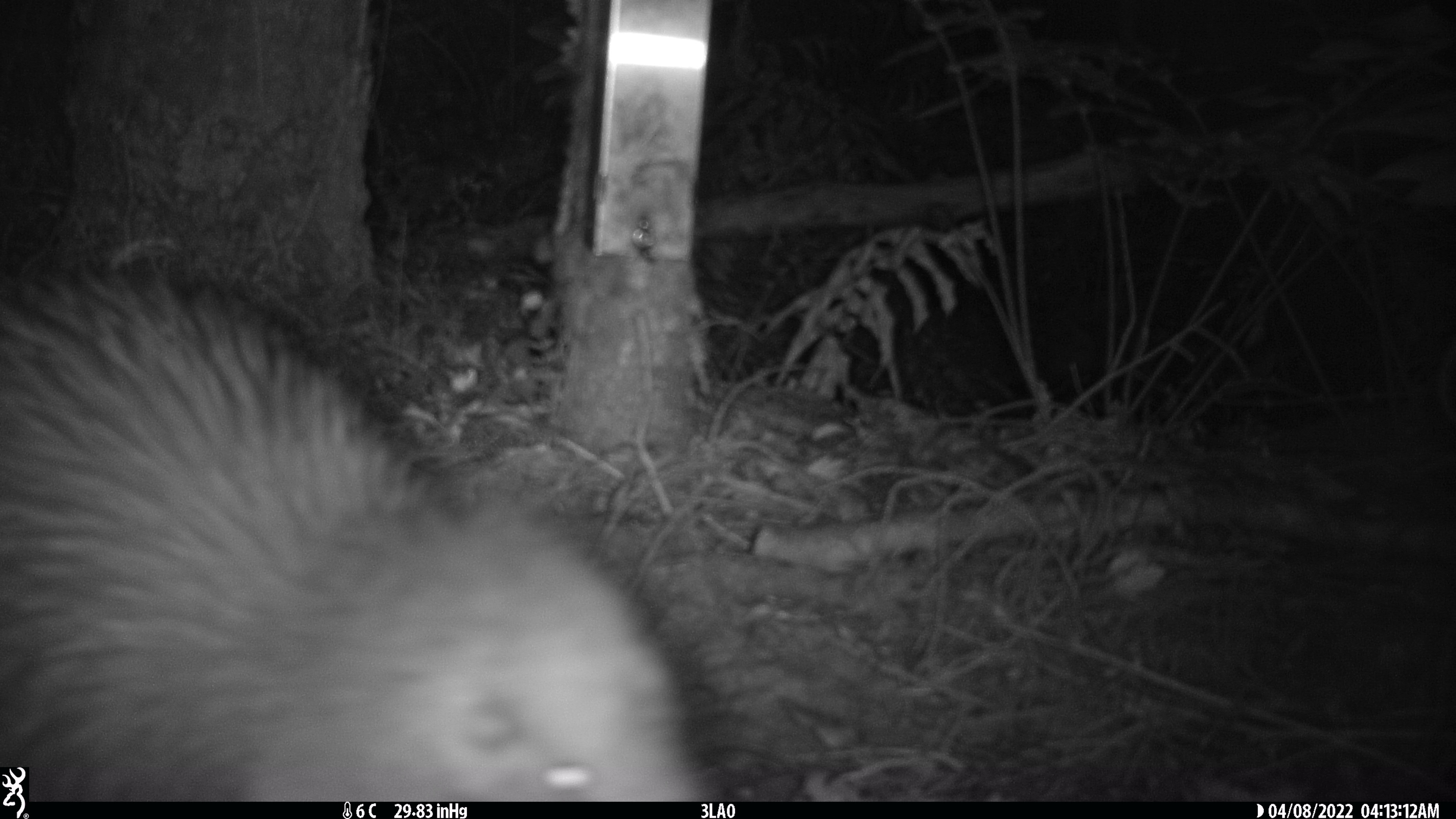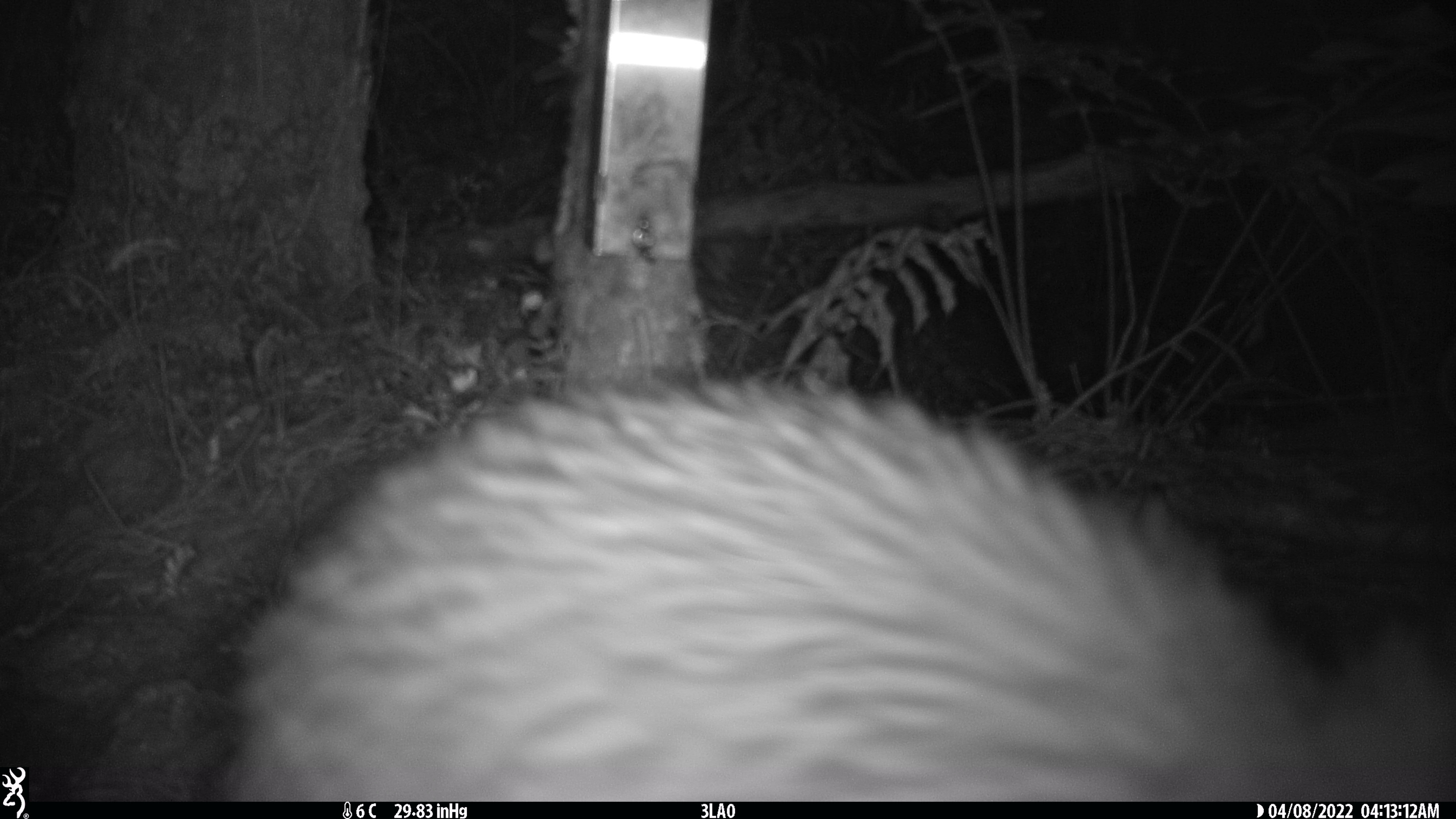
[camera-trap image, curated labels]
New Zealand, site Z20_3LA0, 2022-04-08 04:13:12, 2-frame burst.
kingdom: Animalia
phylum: Chordata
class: Aves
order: Apterygiformes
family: Apterygidae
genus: Apteryx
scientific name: Apteryx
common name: kiwi